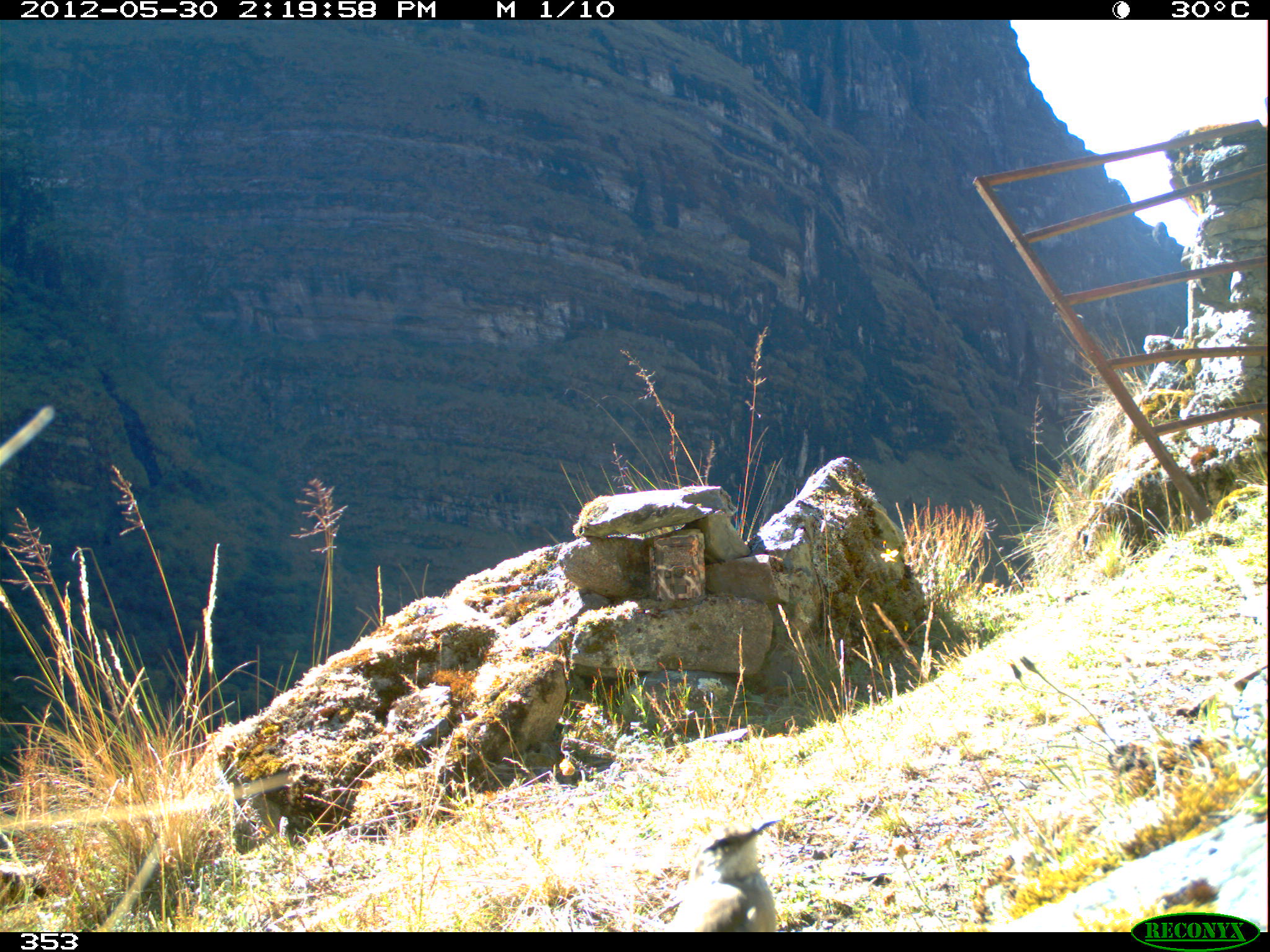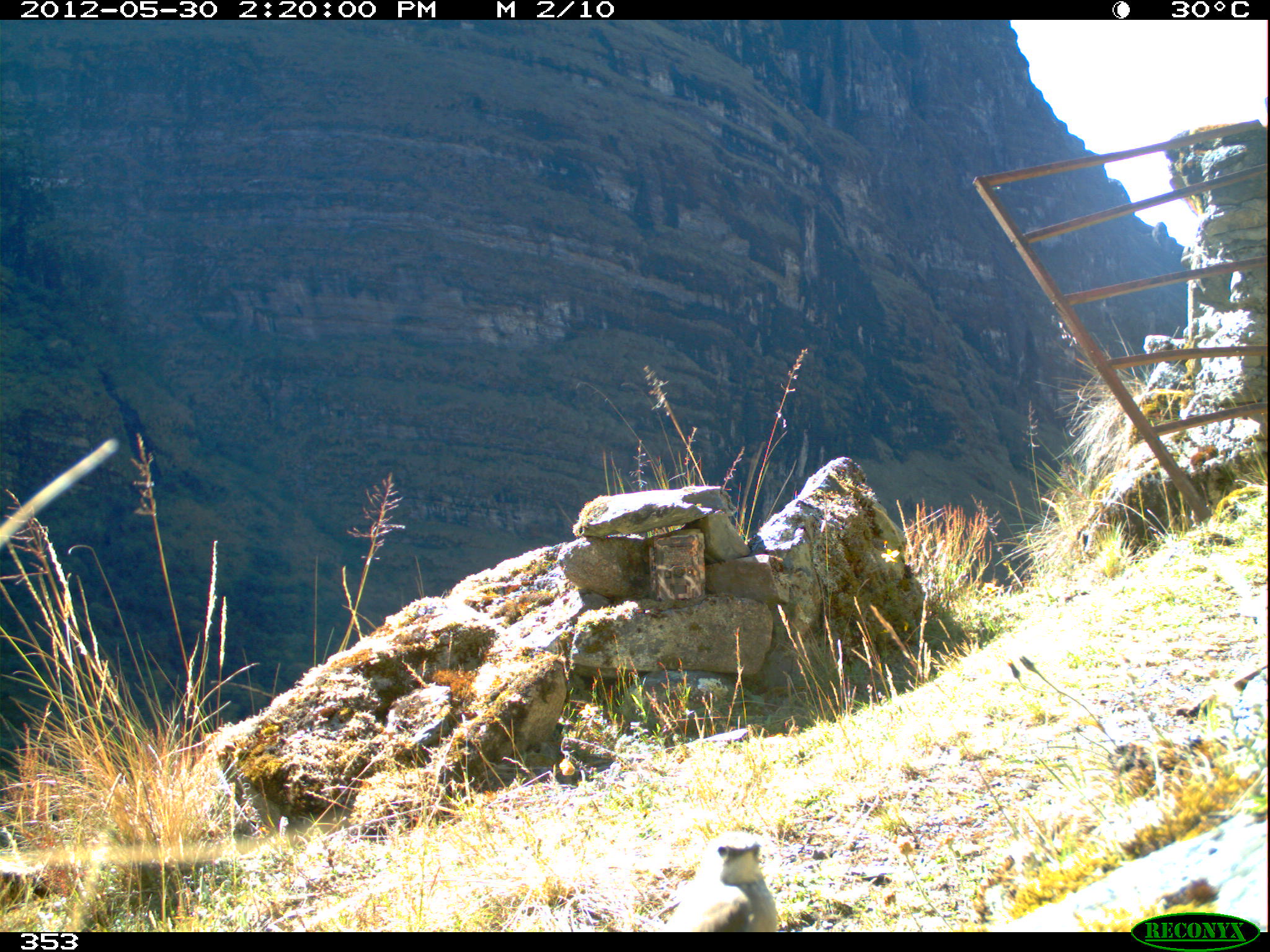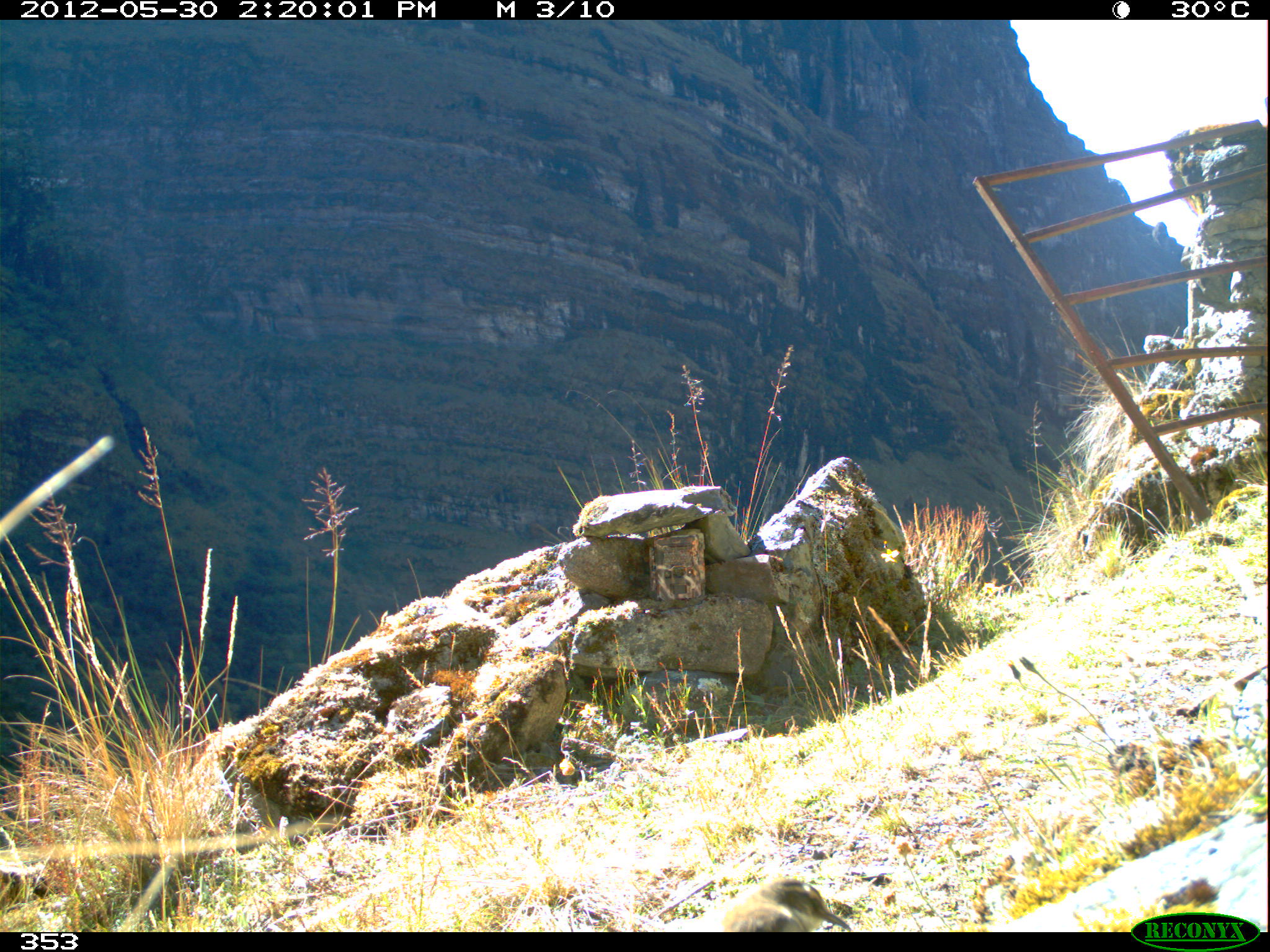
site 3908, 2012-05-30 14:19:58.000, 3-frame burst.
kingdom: Animalia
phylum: Chordata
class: Aves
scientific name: Aves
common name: bird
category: unknown bird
Unknown bird (bird) (Aves).